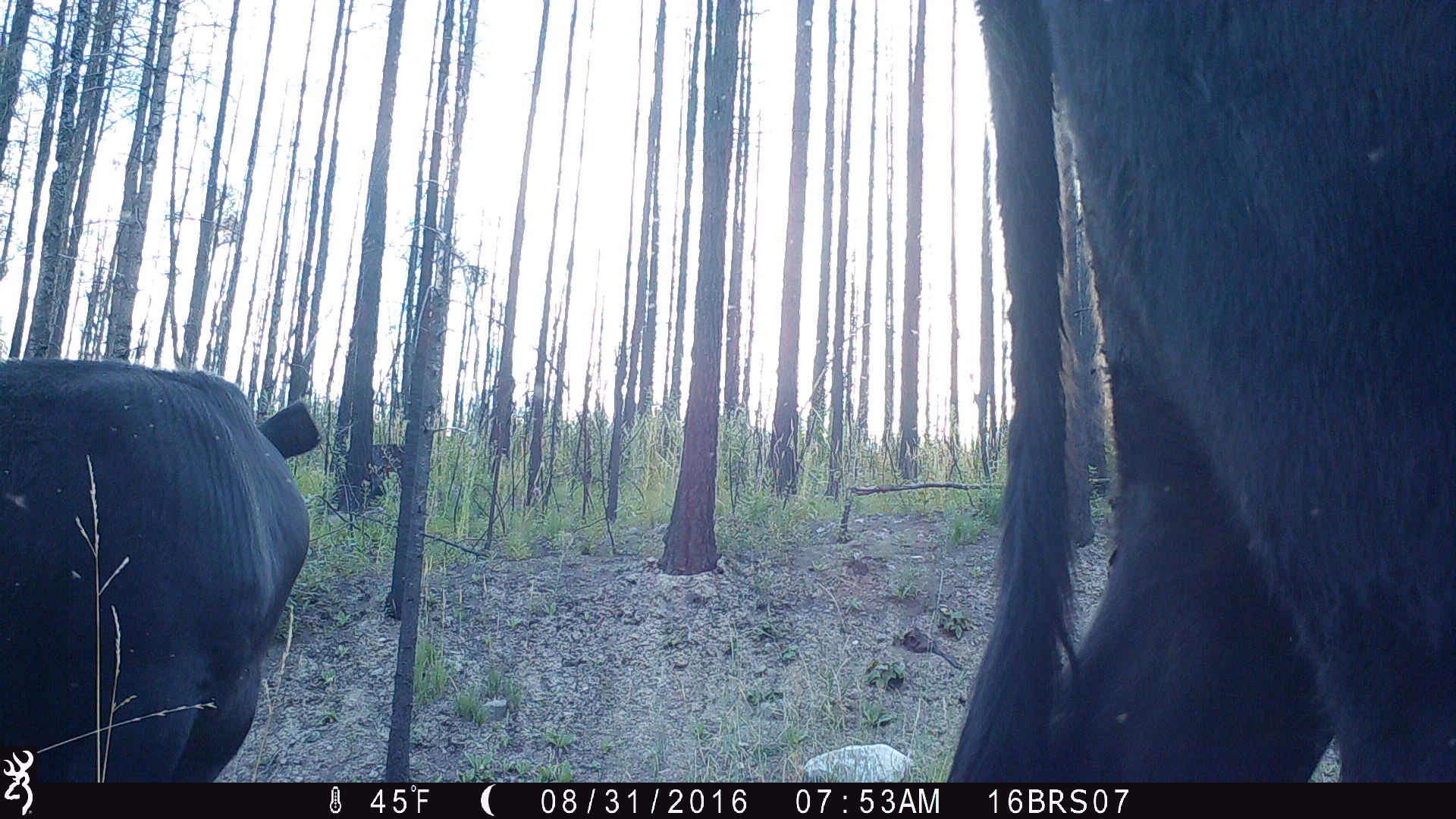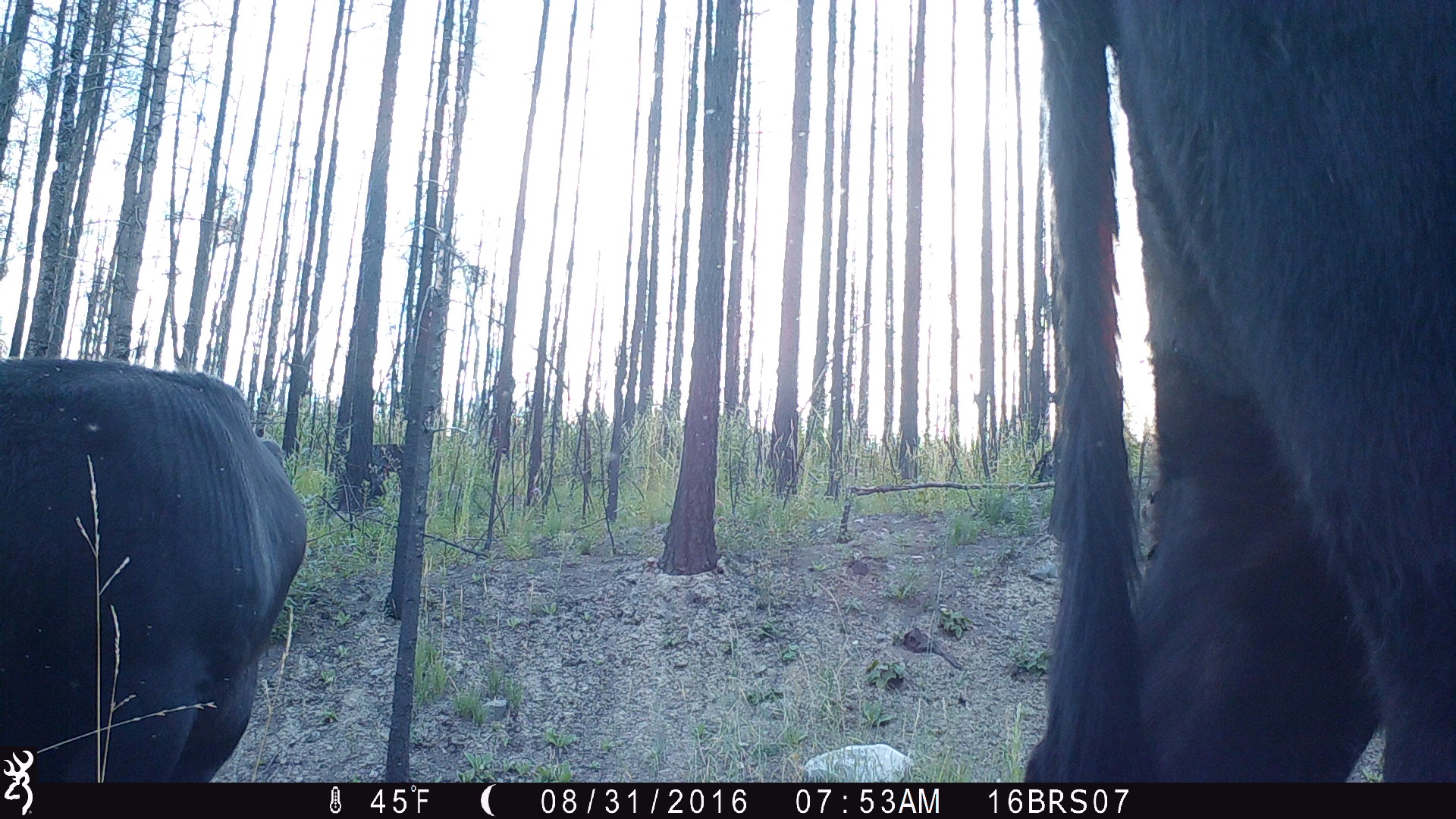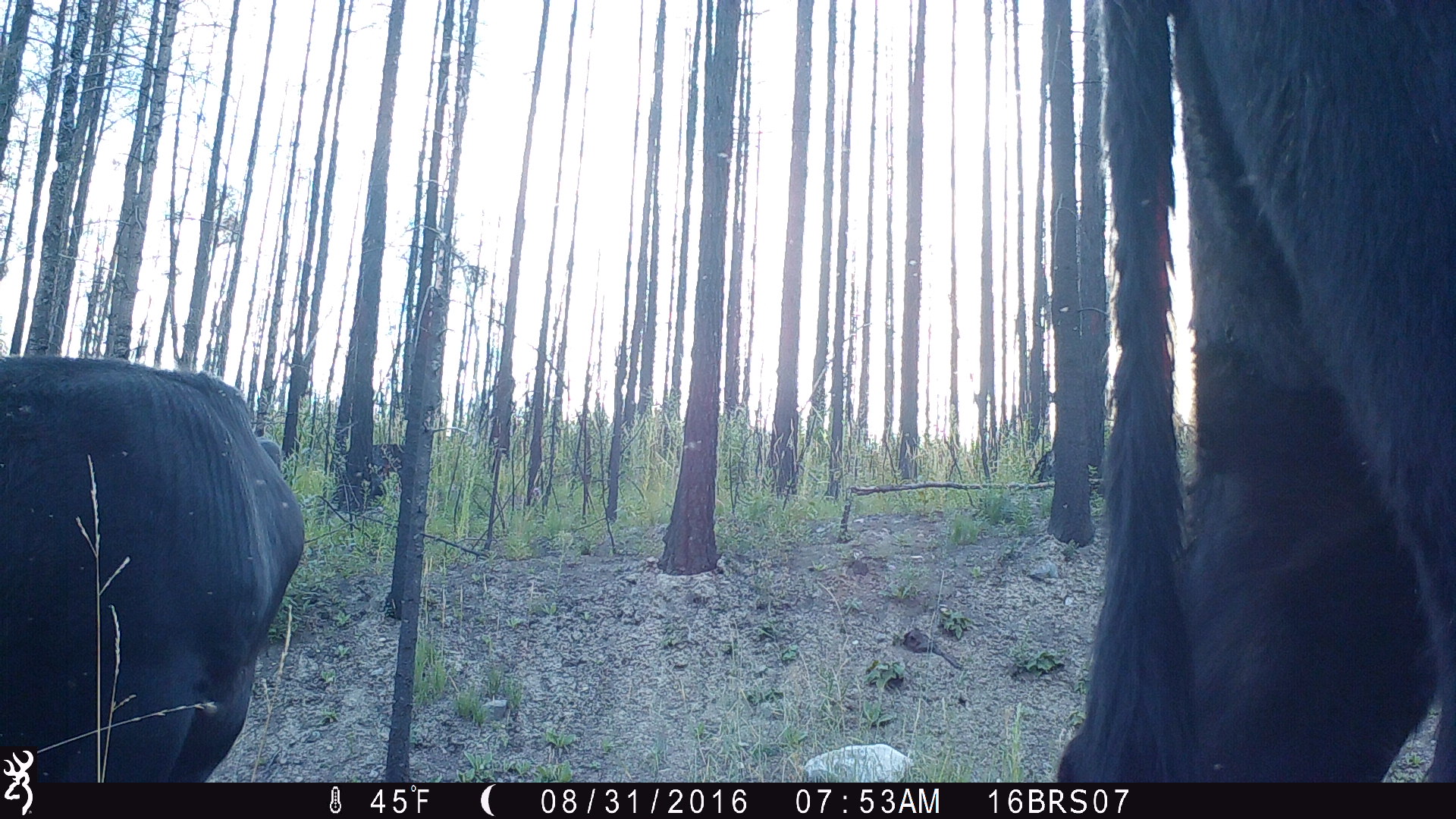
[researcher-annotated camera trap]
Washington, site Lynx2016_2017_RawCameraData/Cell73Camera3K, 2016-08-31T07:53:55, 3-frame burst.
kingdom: Animalia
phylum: Chordata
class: Mammalia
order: Artiodactyla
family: Bovidae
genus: Bos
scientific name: Bos taurus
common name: domestic cattle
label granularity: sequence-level